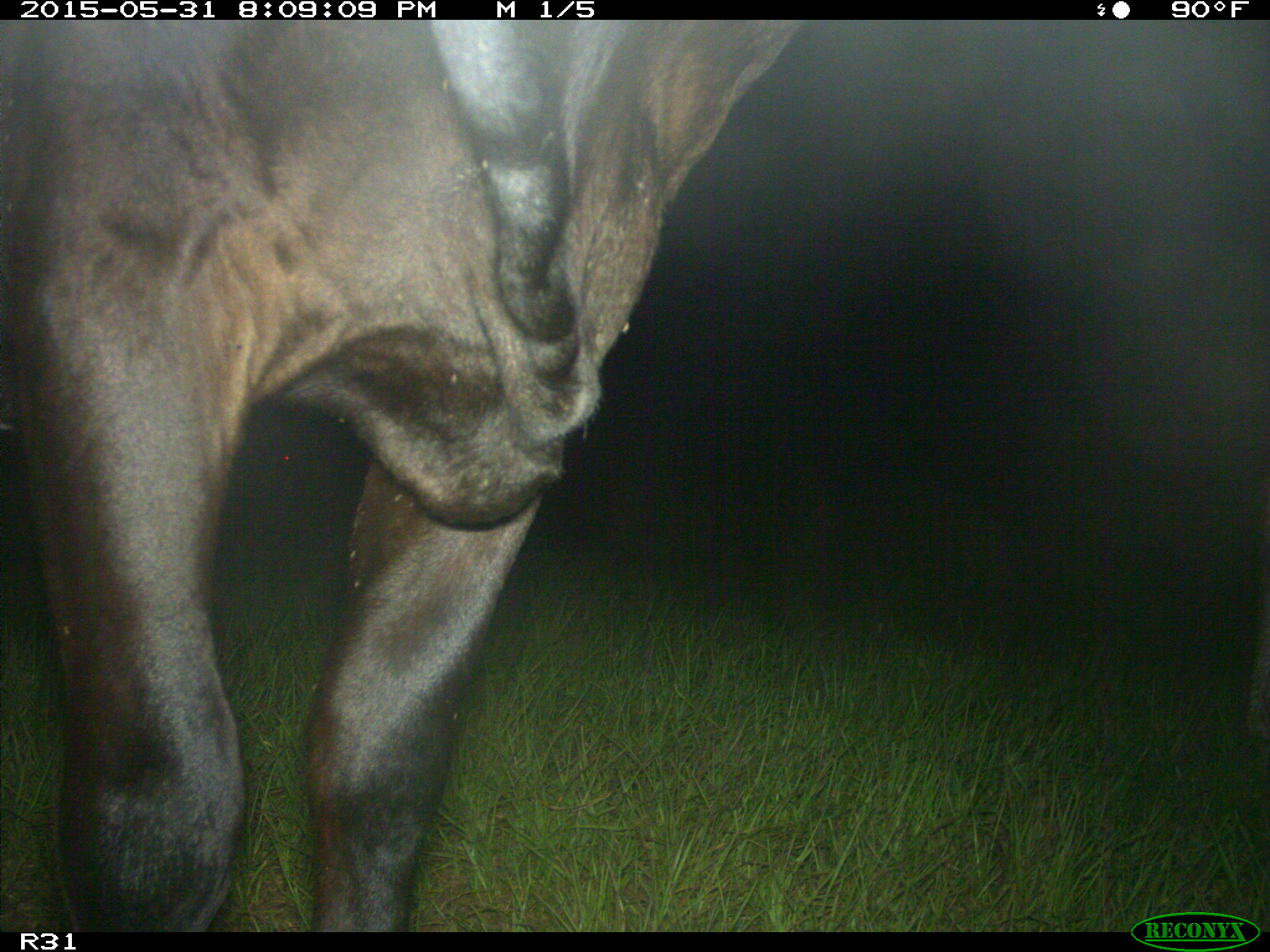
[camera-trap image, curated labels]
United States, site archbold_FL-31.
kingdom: Animalia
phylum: Chordata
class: Mammalia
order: Artiodactyla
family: Bovidae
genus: Bos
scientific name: Bos taurus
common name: domestic cow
Bos taurus (domestic cow).